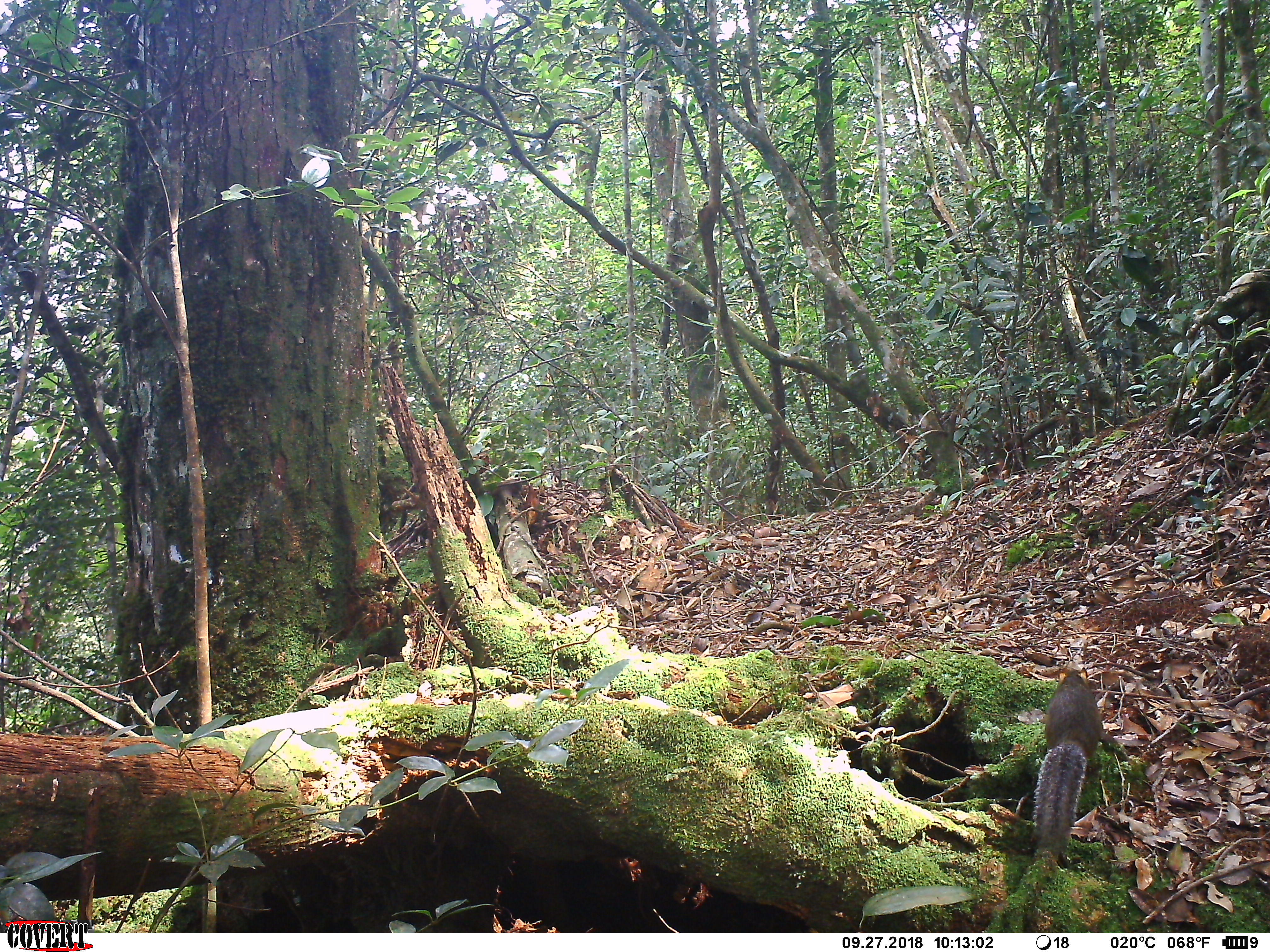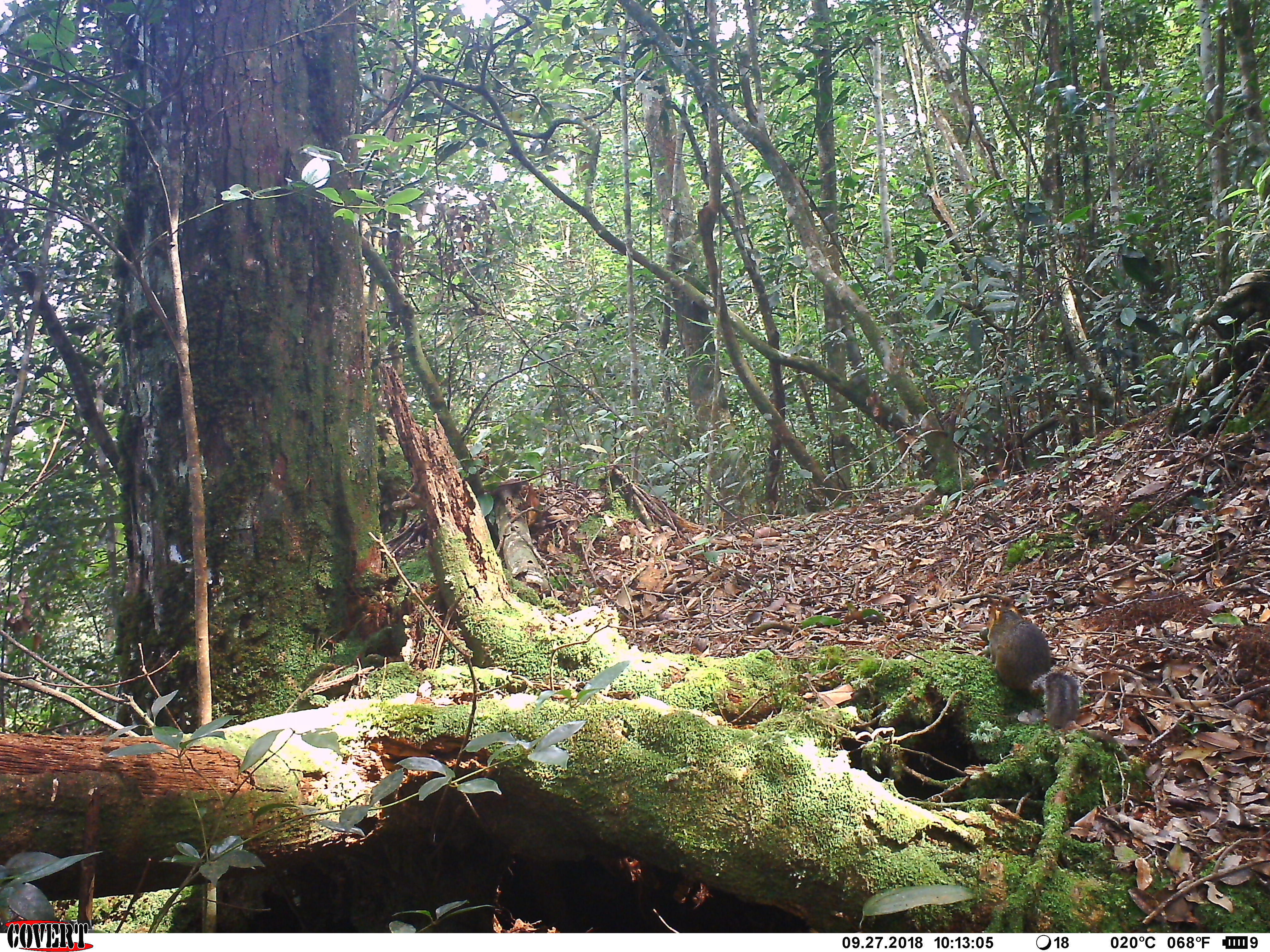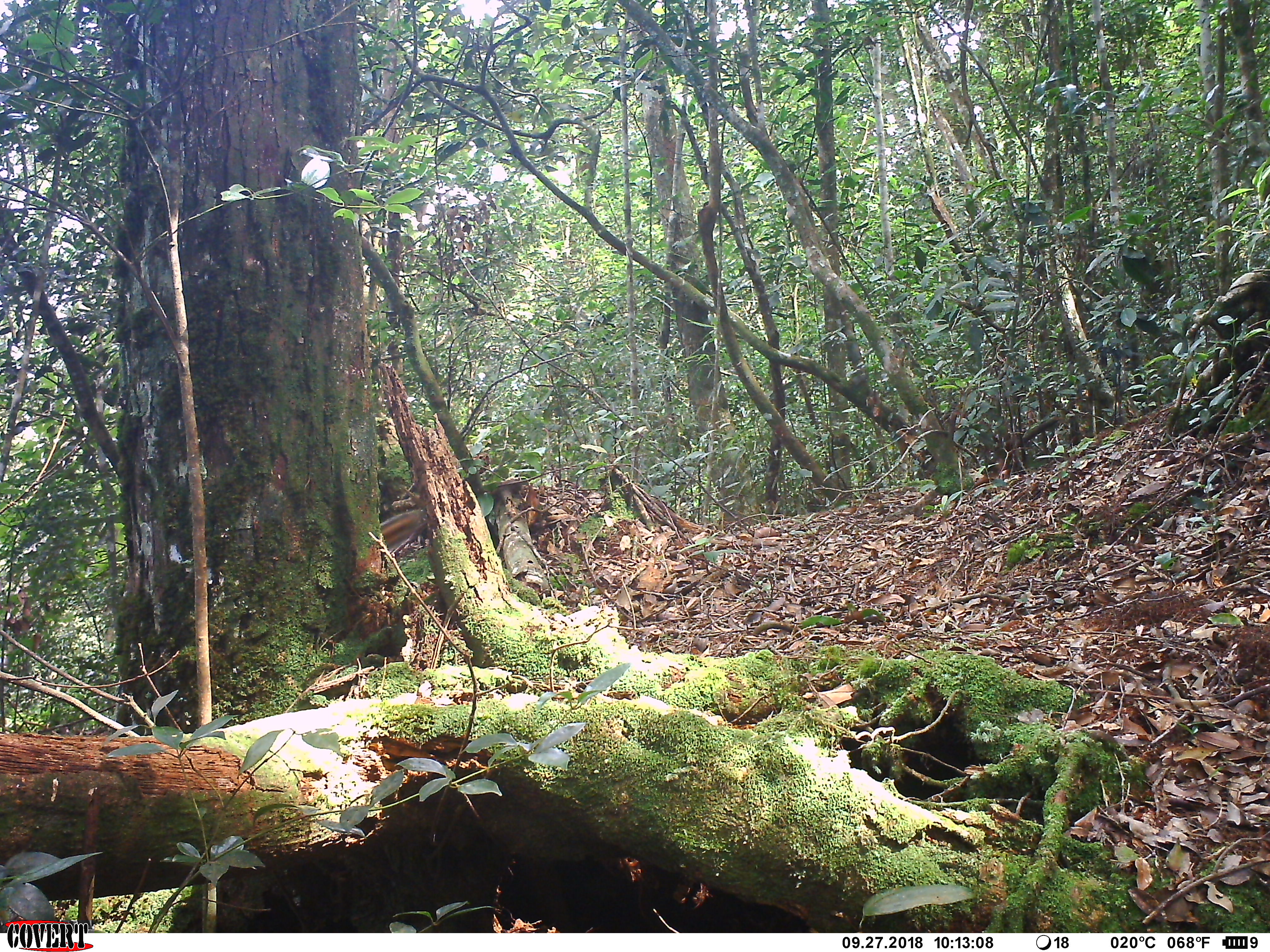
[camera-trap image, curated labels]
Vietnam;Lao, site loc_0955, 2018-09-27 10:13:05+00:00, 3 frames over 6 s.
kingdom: Animalia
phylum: Chordata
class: Mammalia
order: Rodentia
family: Sciuridae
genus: Dremomys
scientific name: Dremomys rufigenis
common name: red-cheeked squirrel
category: red cheeked squirrel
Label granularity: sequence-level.